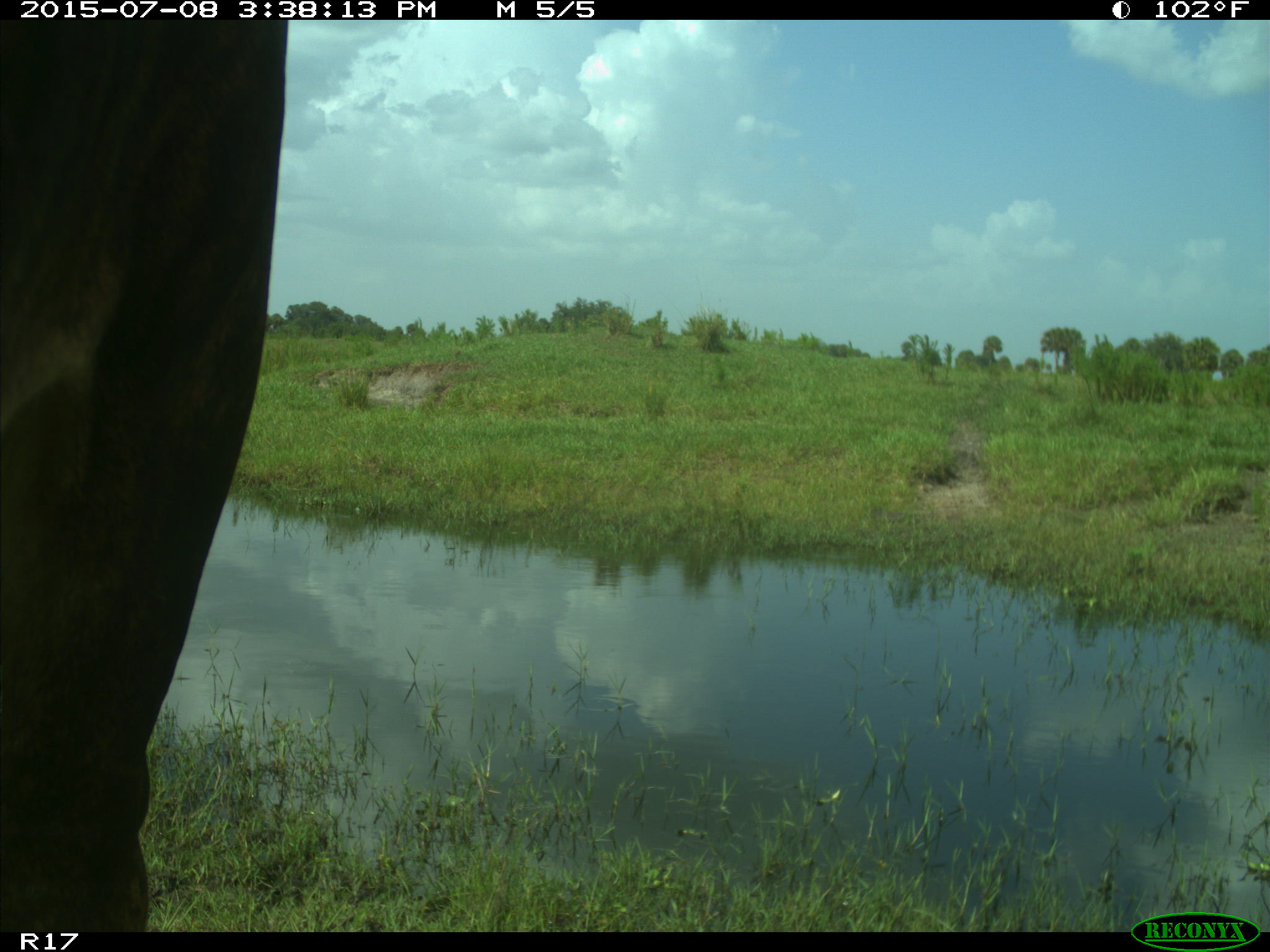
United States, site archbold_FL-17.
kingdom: Animalia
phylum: Chordata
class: Mammalia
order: Artiodactyla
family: Bovidae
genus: Bos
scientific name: Bos taurus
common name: domestic cow